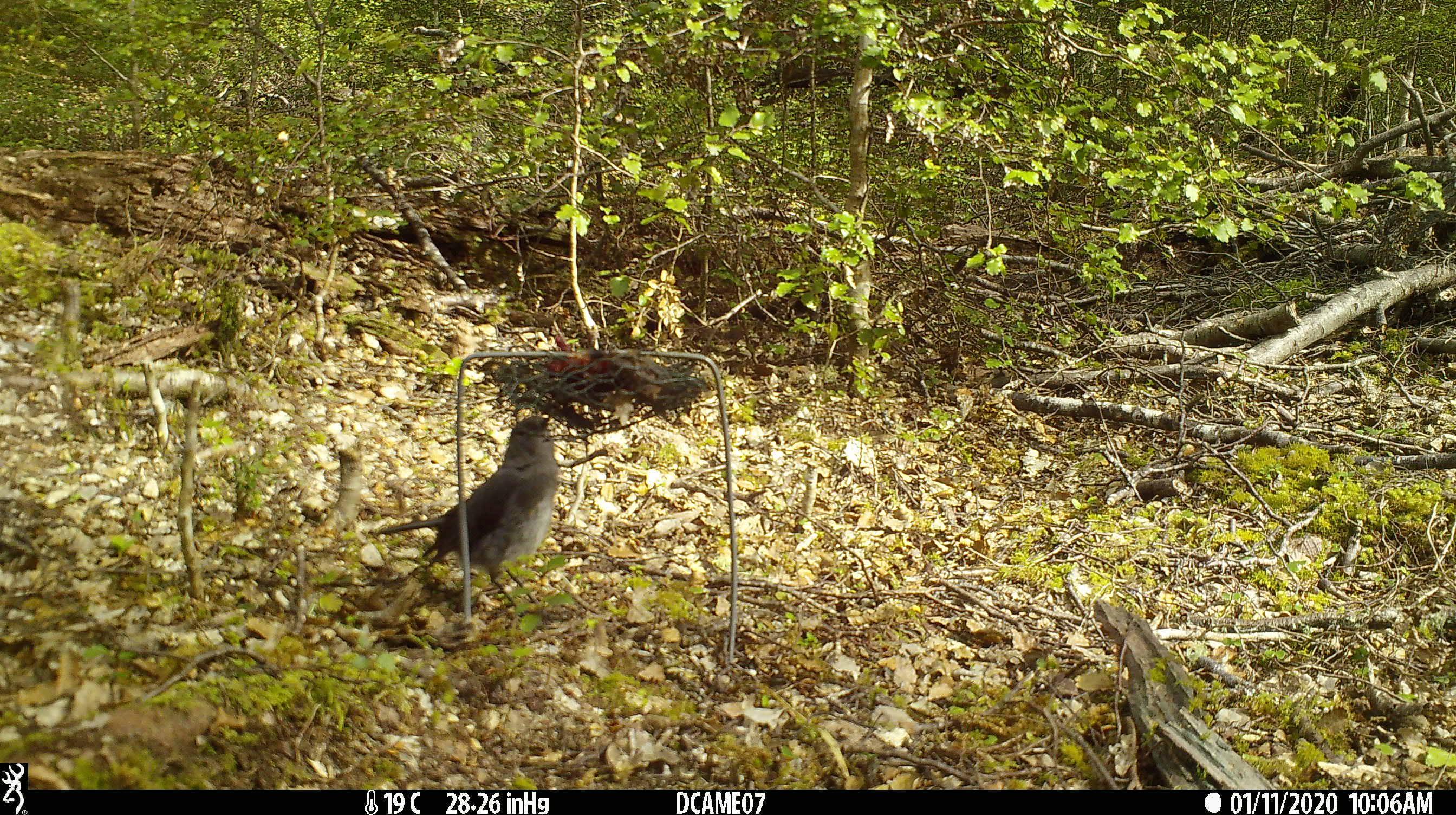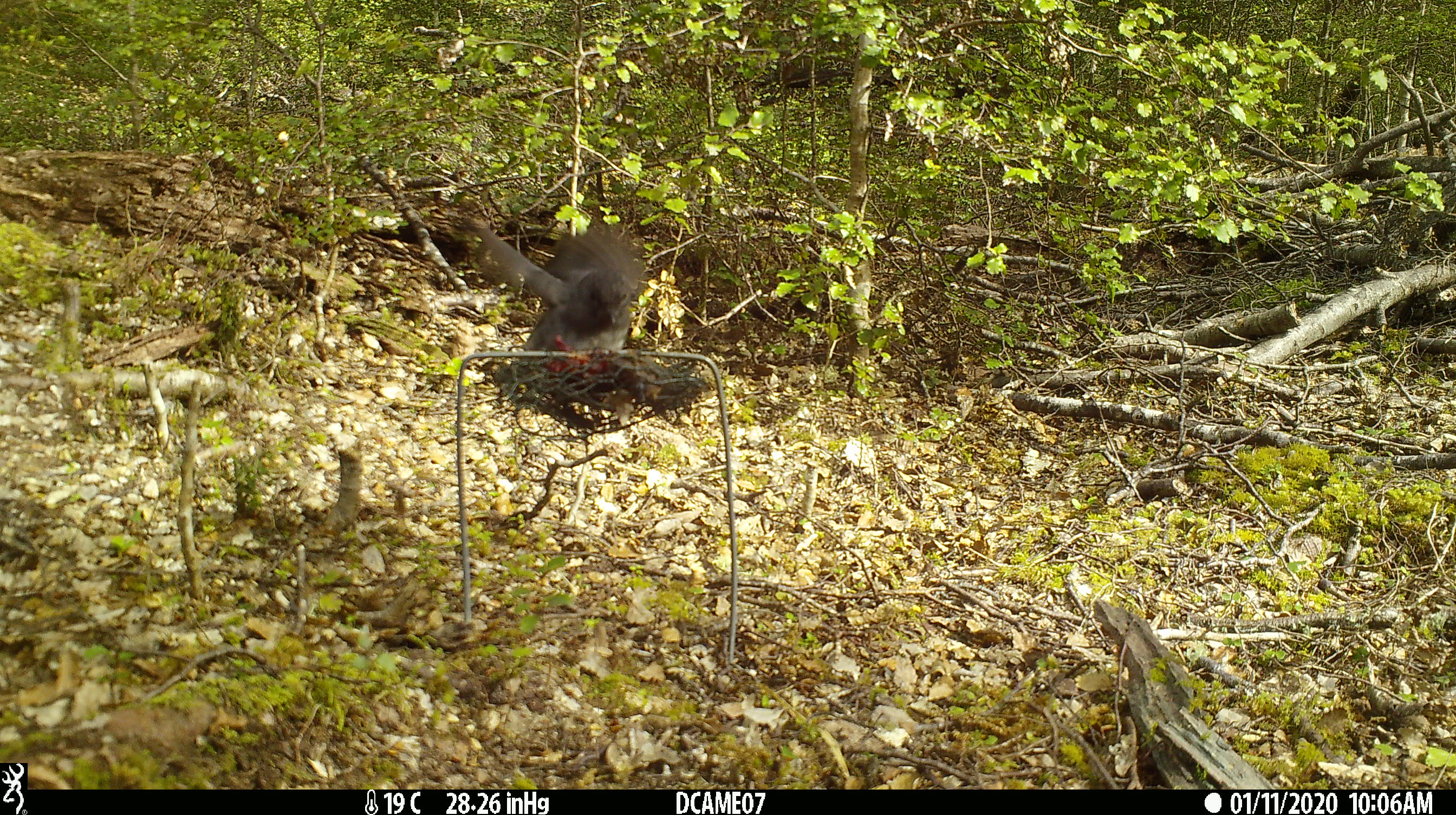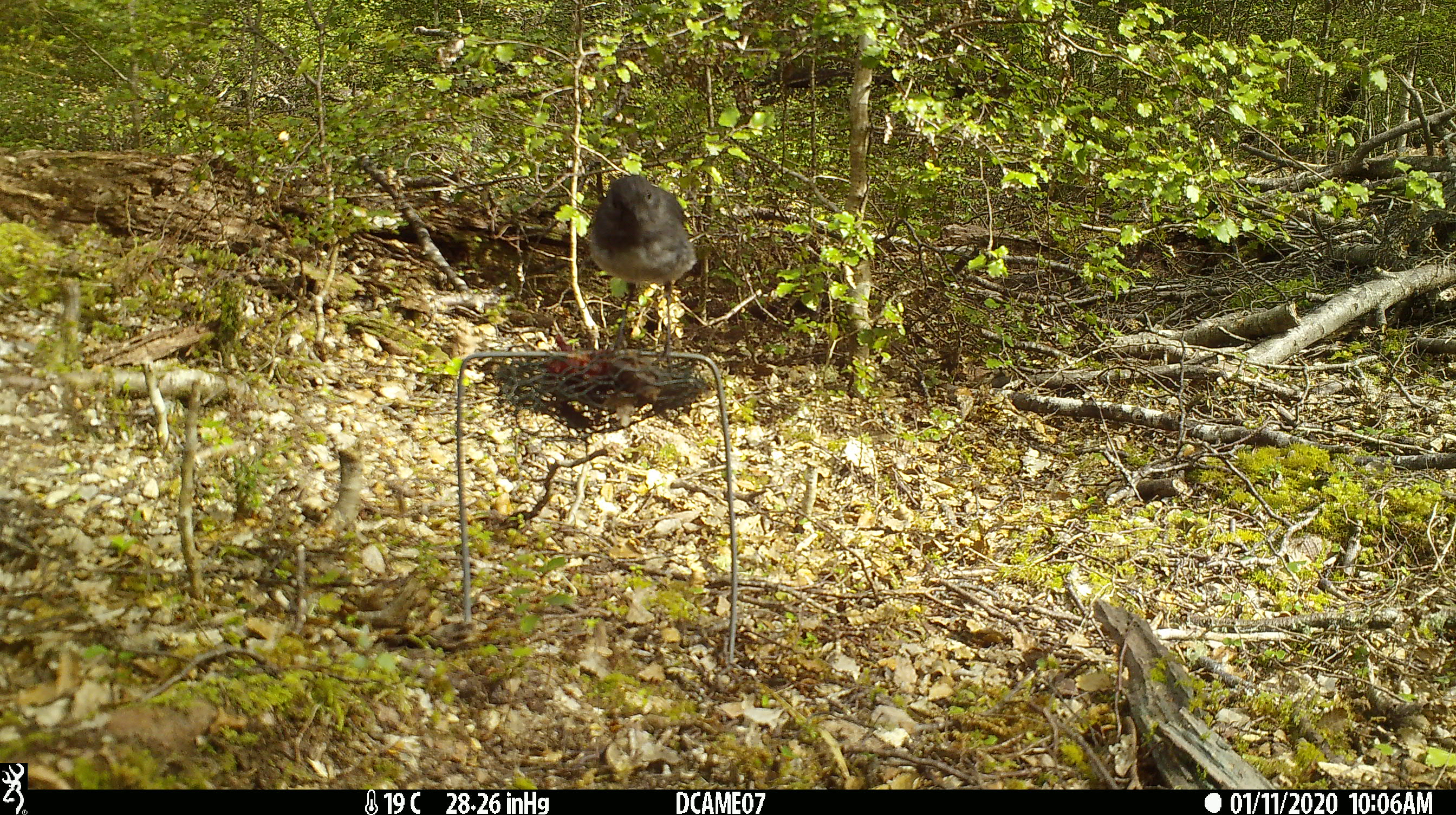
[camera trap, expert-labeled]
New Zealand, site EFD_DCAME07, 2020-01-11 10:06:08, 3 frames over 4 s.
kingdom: Animalia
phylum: Chordata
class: Aves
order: Passeriformes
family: Petroicidae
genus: Petroica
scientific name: Petroica australis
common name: new zealand robin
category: robin